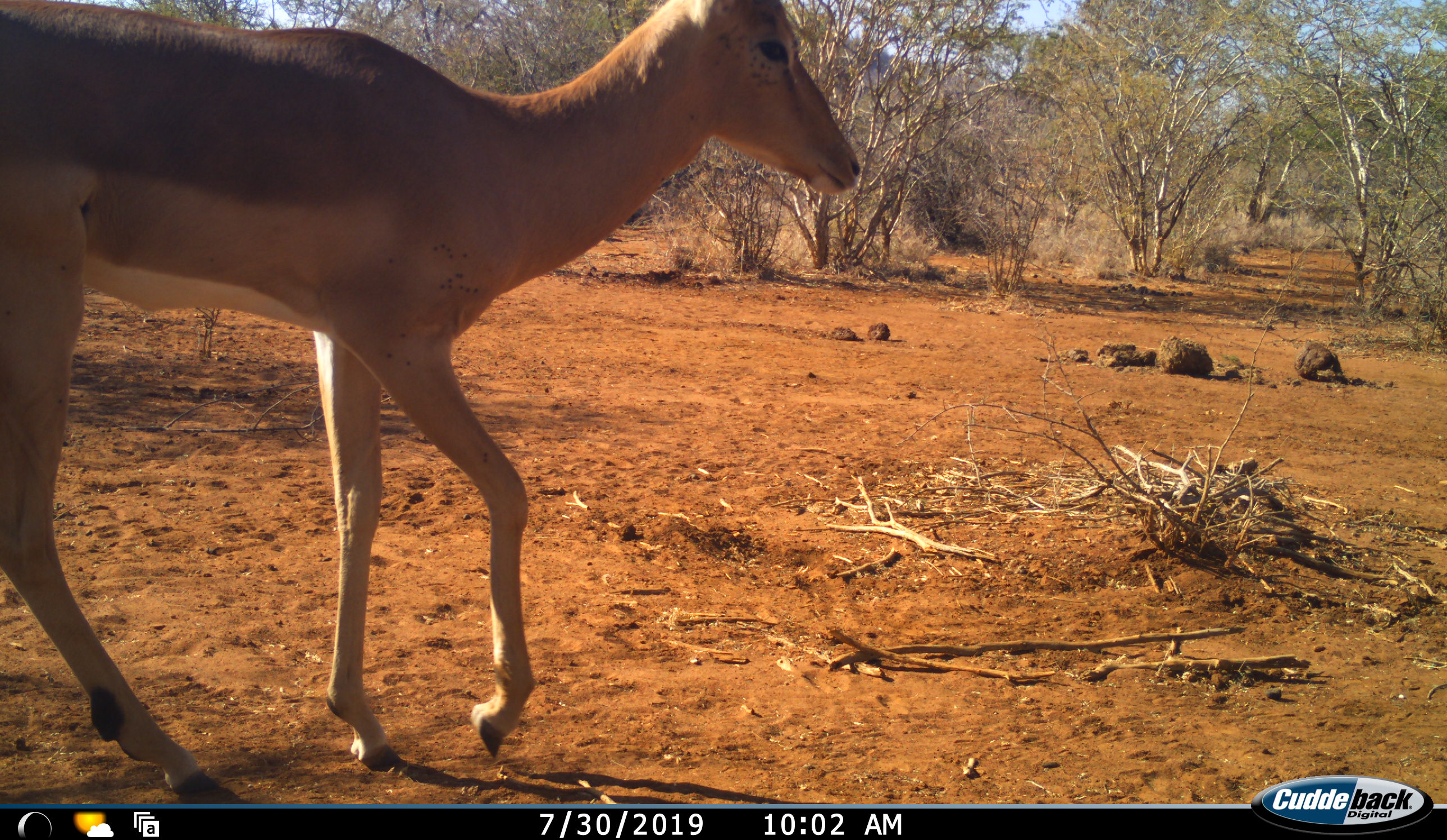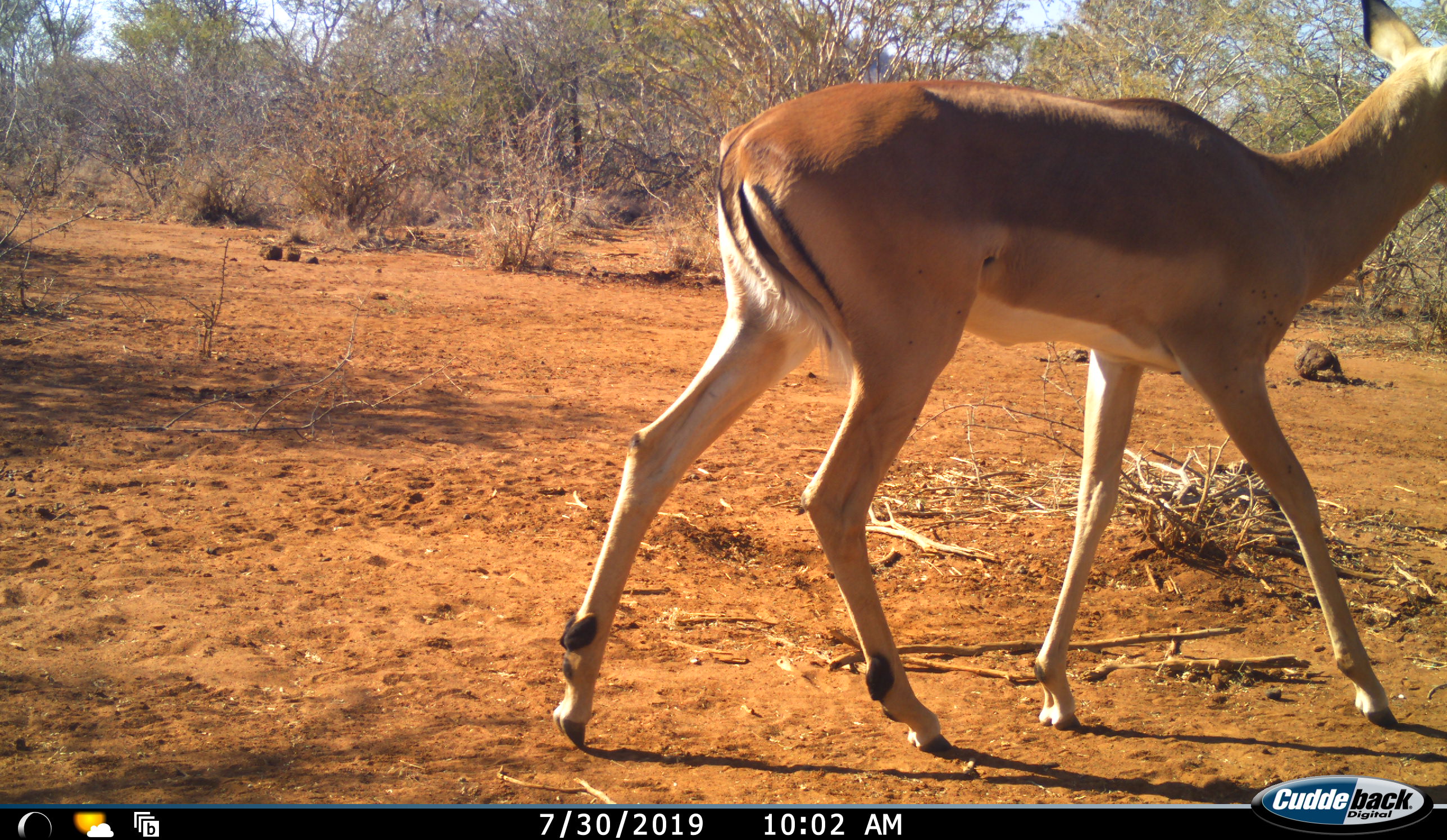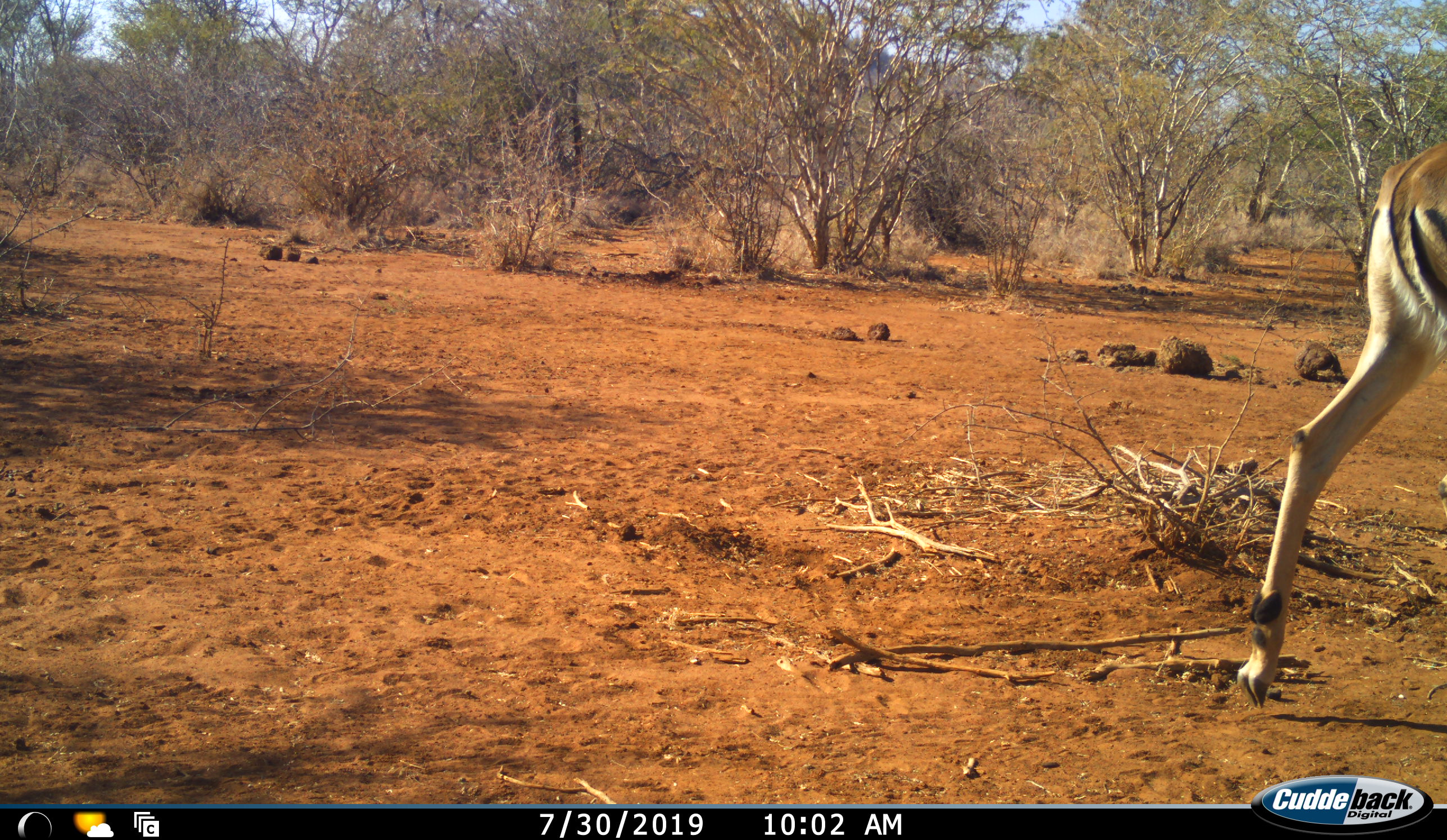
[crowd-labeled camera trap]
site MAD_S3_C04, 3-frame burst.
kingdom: Animalia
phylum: Chordata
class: Mammalia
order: Artiodactyla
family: Bovidae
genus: Aepyceros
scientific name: Aepyceros melampus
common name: impala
Impala (Aepyceros melampus), count 1. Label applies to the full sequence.